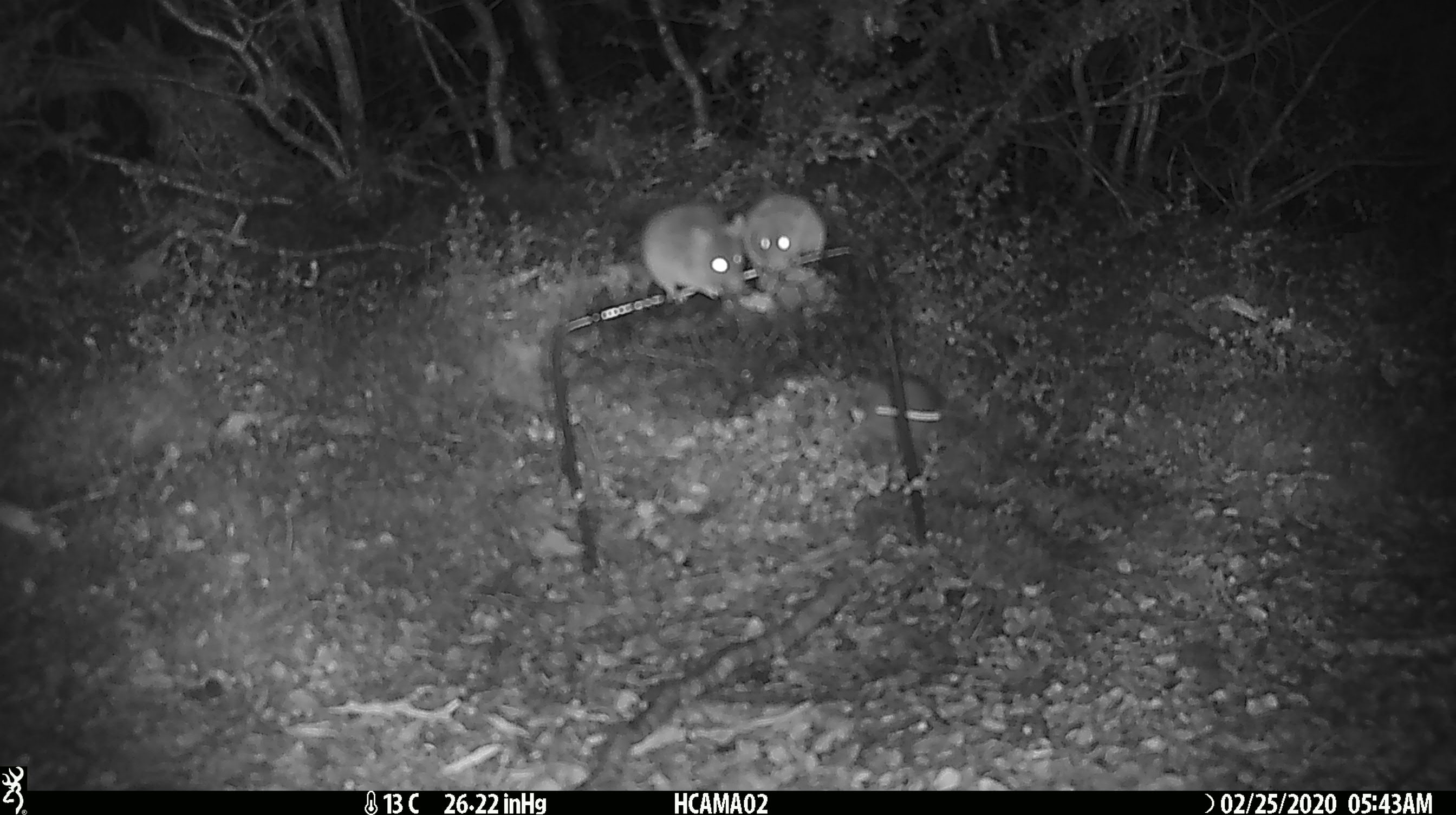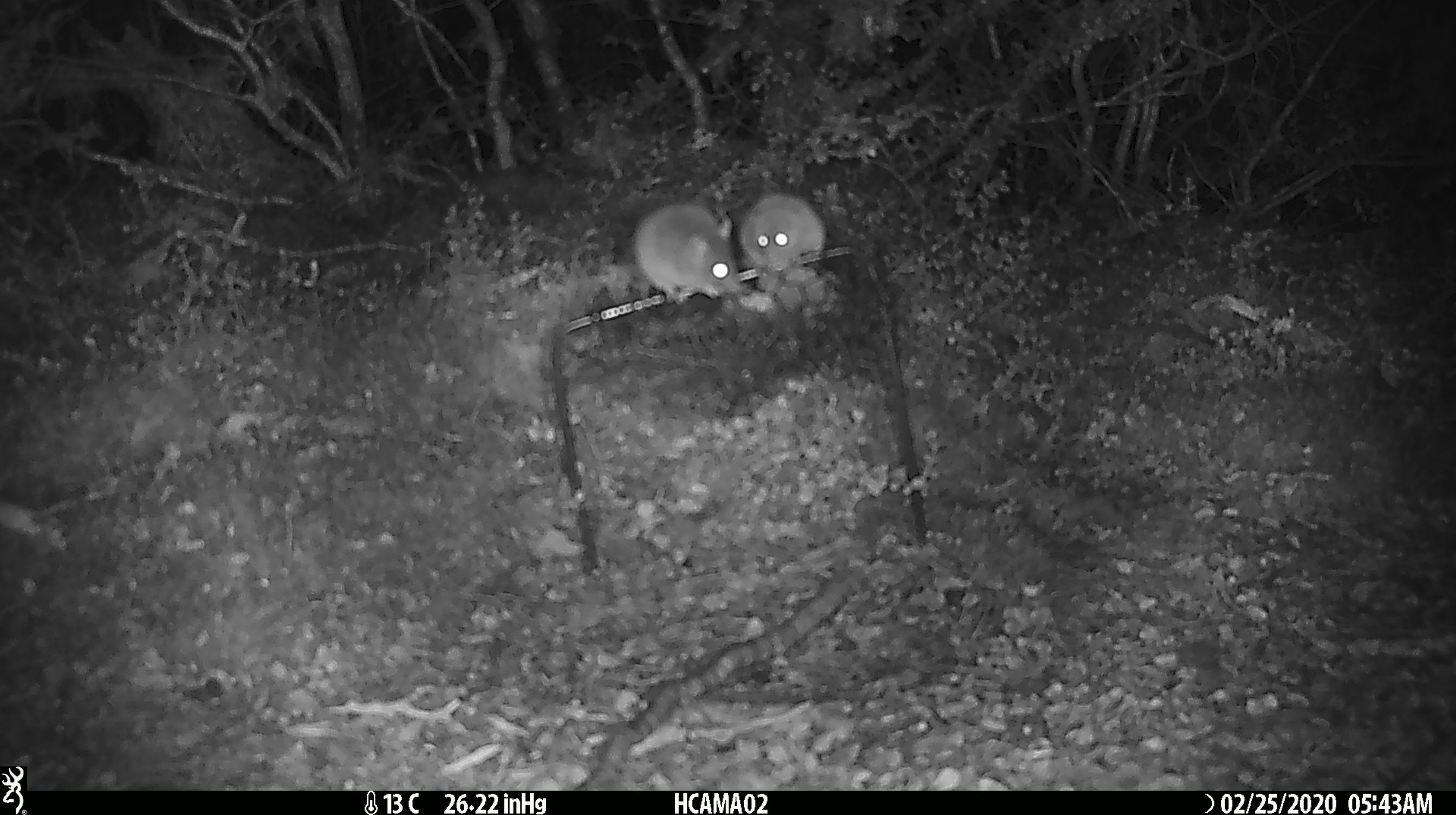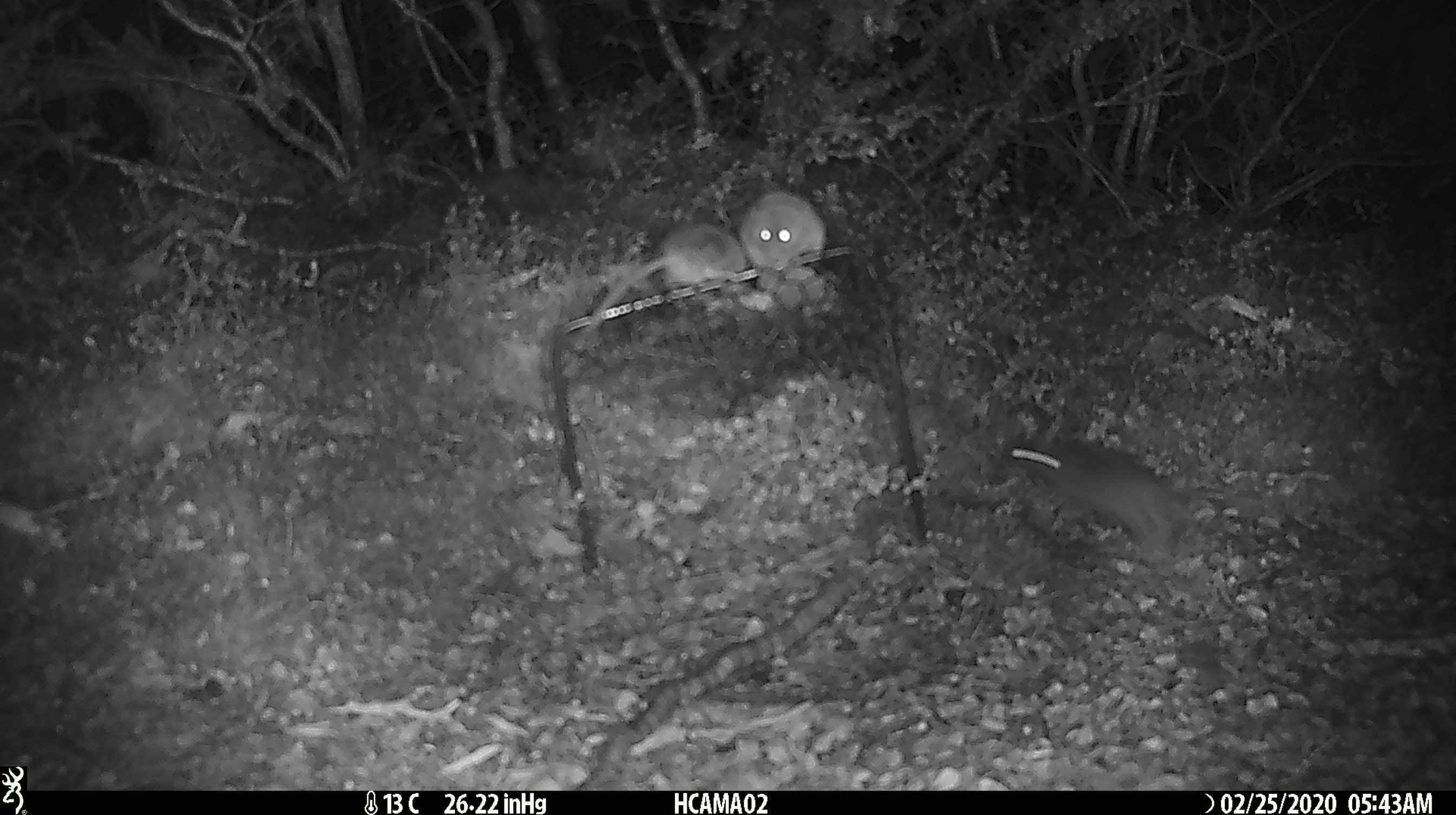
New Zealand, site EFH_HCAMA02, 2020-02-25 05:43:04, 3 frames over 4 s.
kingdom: Animalia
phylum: Chordata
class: Mammalia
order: Rodentia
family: Muridae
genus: Mus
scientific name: Mus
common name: mouse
Mouse (Mus).